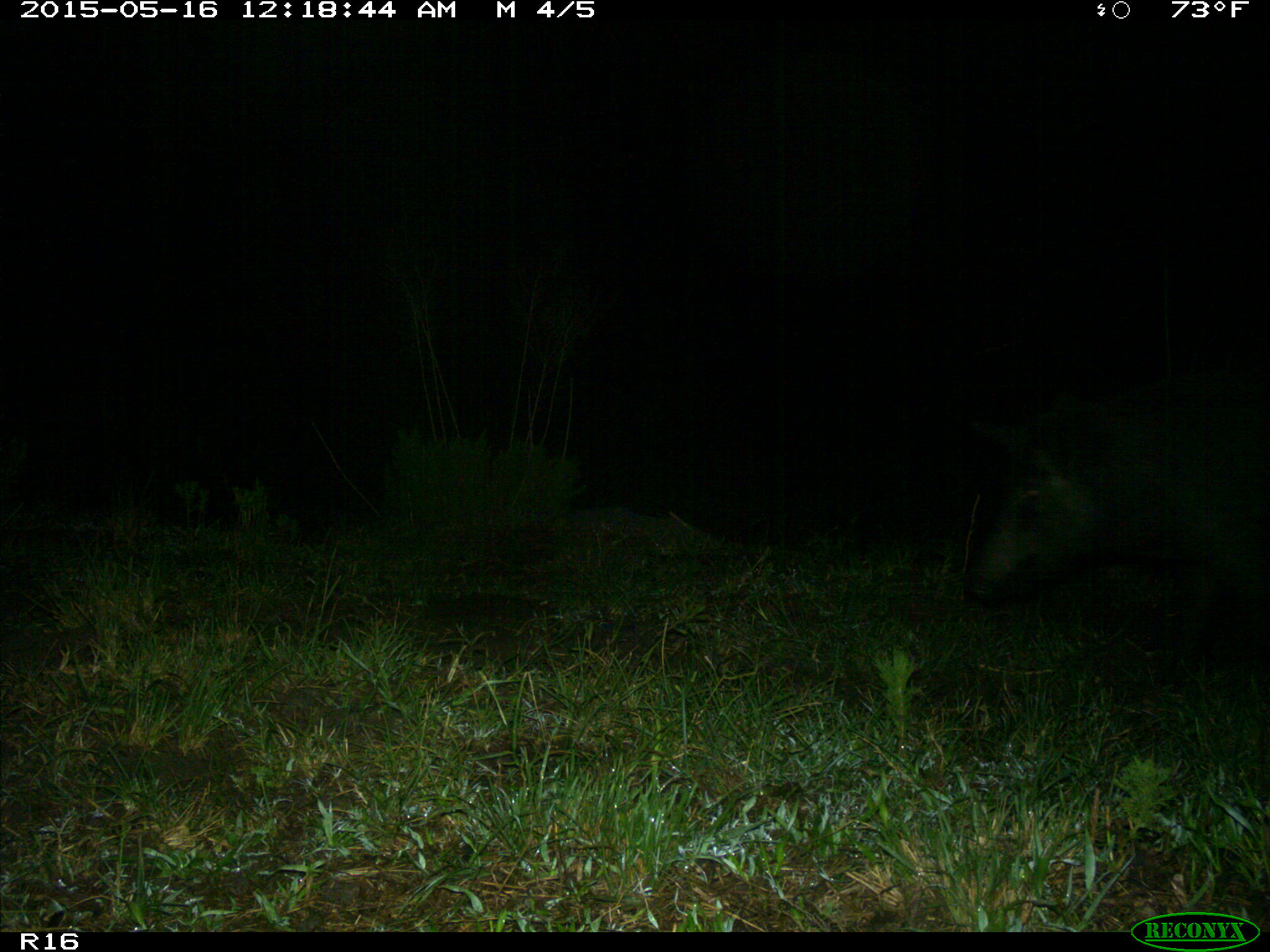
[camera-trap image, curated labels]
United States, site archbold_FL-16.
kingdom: Animalia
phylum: Chordata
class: Mammalia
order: Artiodactyla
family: Suidae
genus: Sus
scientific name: Sus scrofa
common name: wild boar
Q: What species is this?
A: Sus scrofa (wild boar).